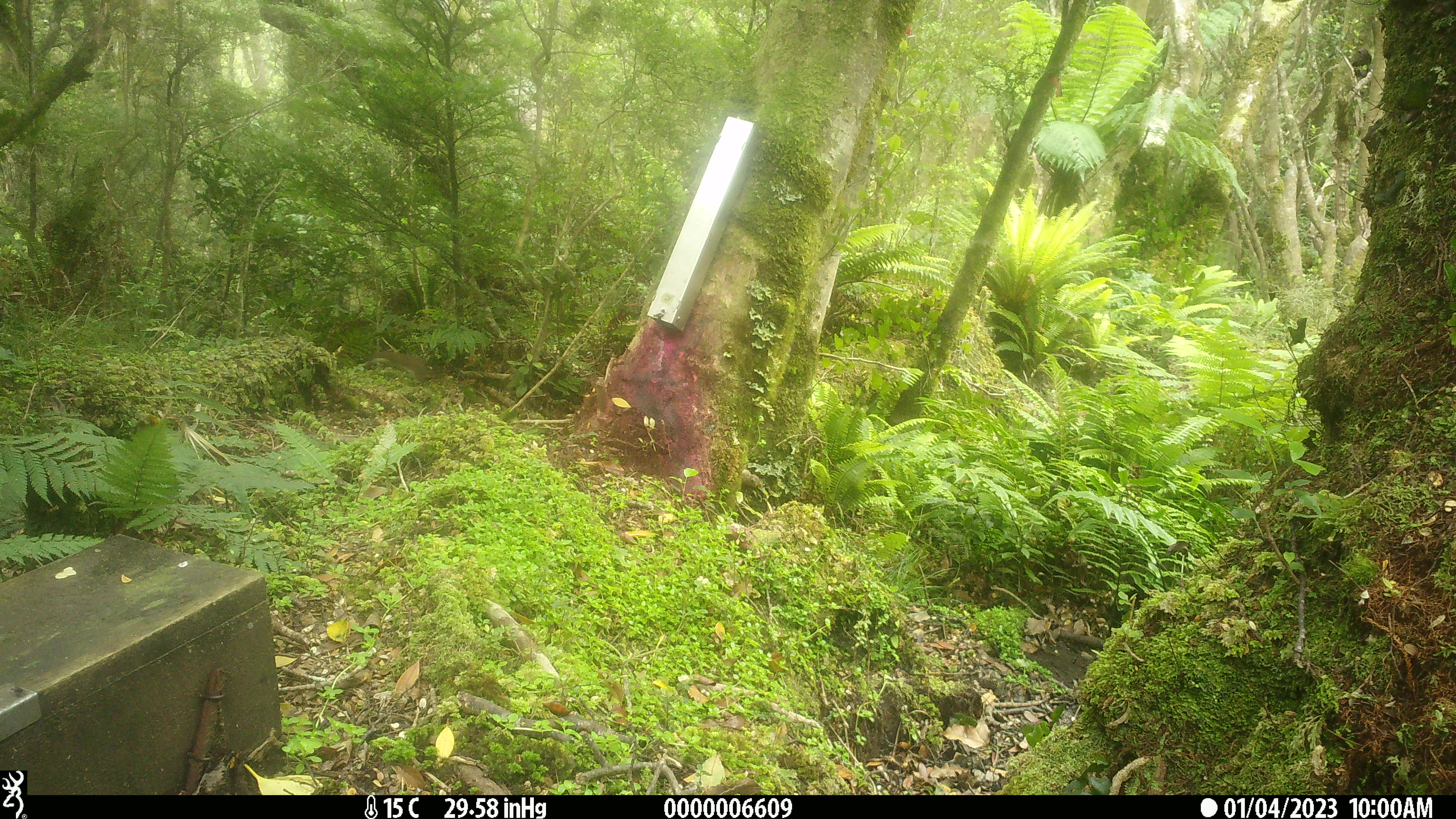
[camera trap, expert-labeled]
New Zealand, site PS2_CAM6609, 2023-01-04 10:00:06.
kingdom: Animalia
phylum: Chordata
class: Mammalia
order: Carnivora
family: Mustelidae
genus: Mustela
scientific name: Mustela erminea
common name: stoat